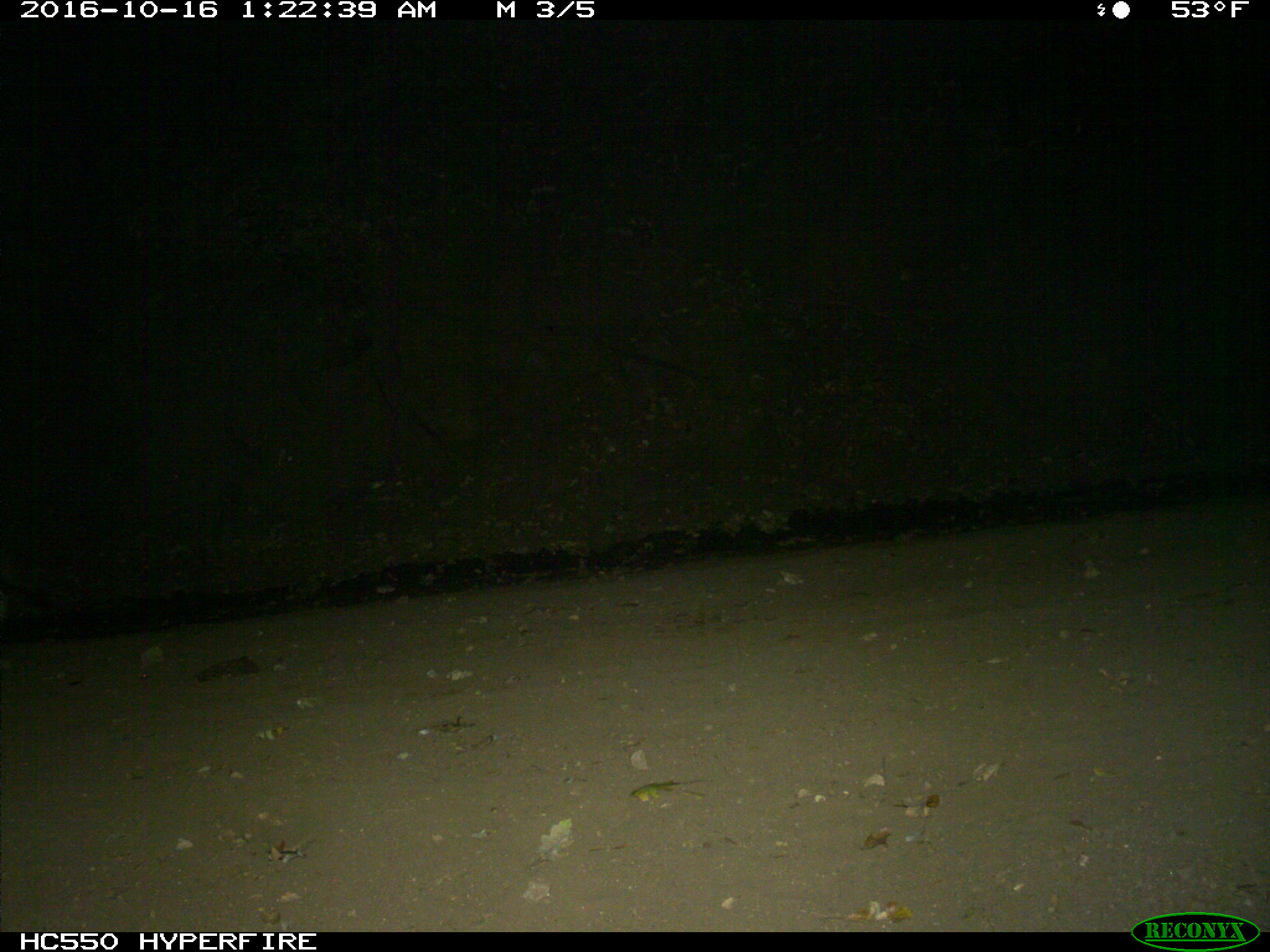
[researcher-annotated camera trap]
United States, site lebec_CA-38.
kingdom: Animalia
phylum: Chordata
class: Mammalia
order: Carnivora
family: Canidae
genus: Canis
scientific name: Canis latrans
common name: coyote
Canis latrans (coyote).